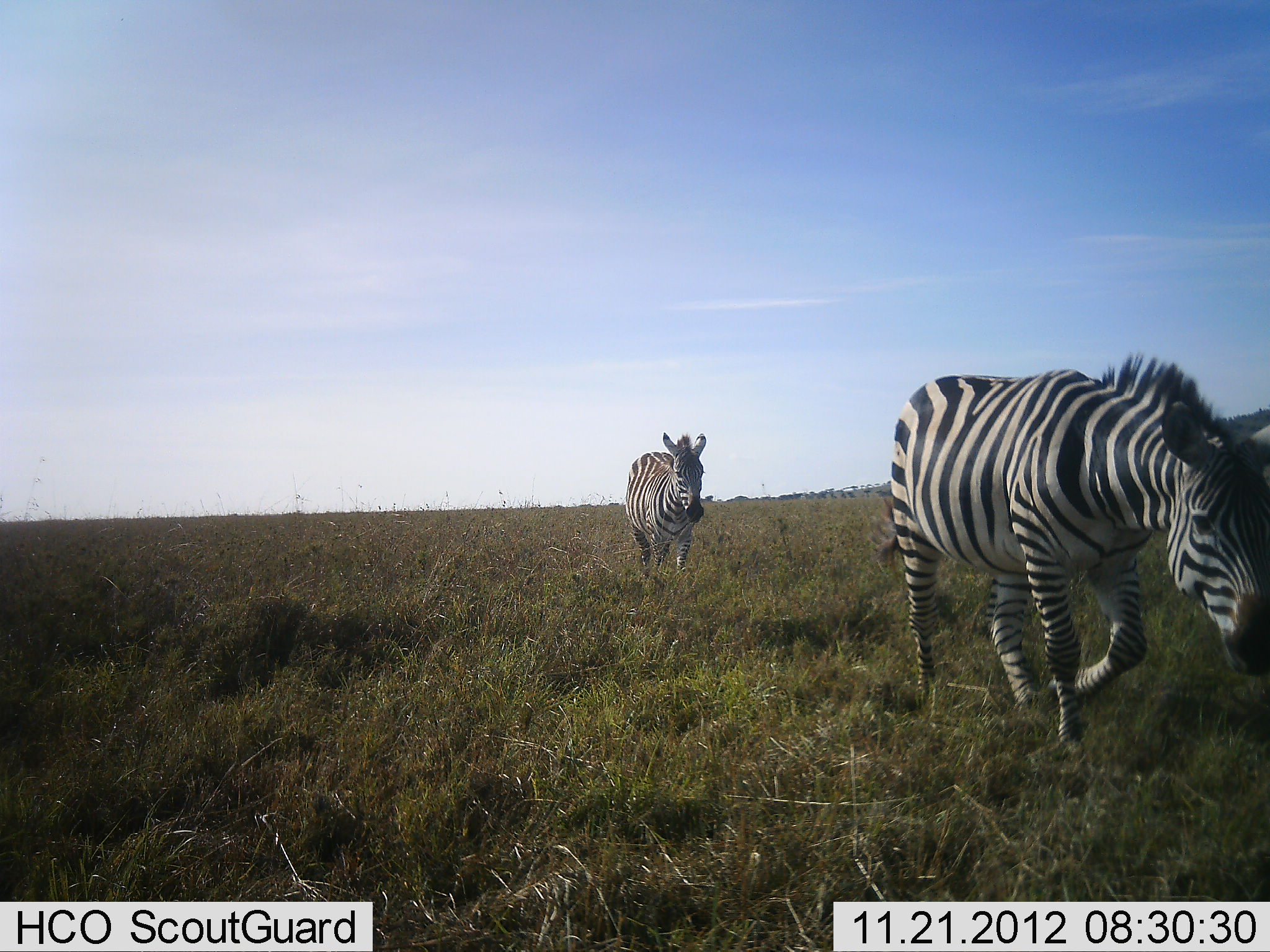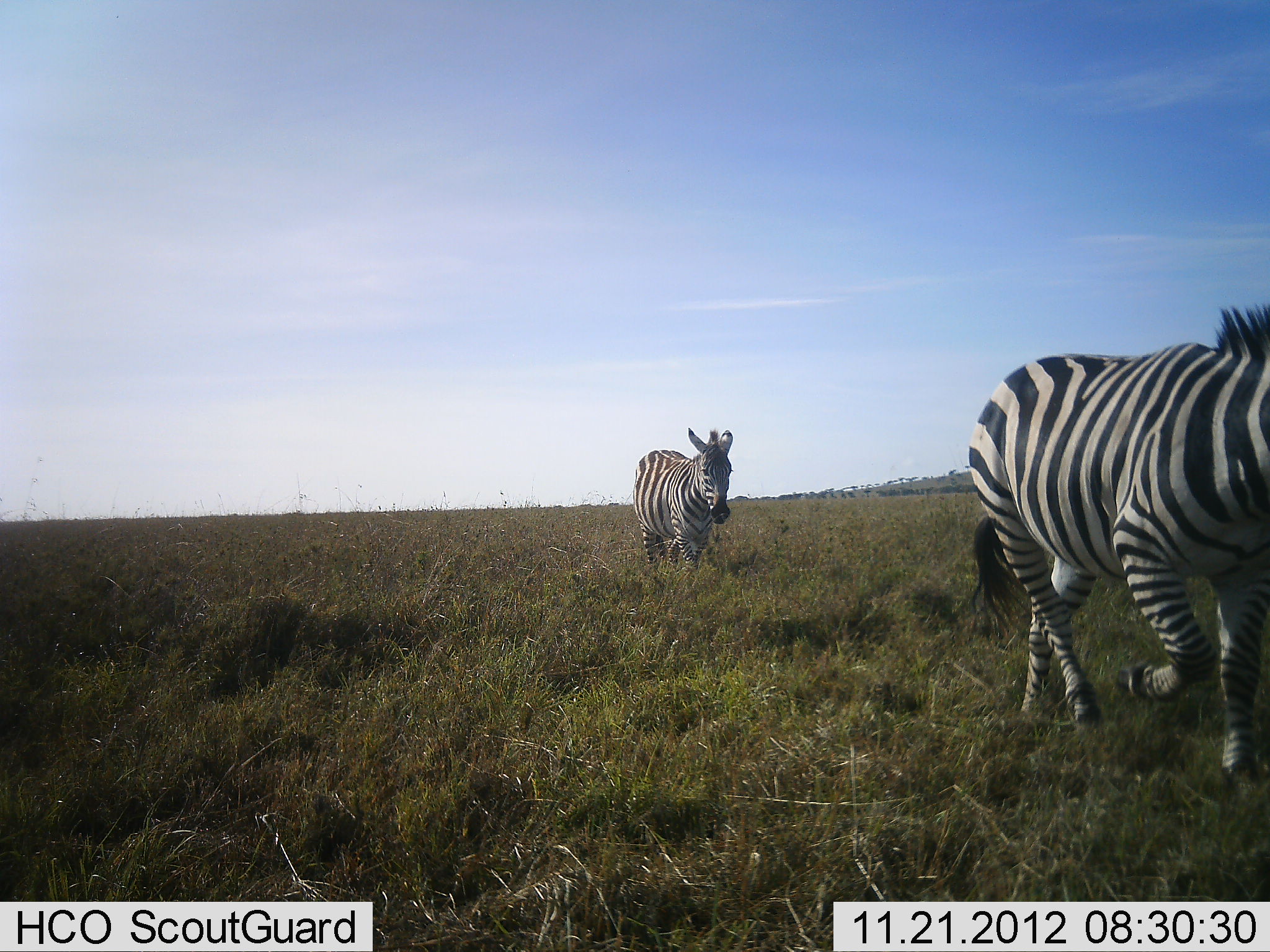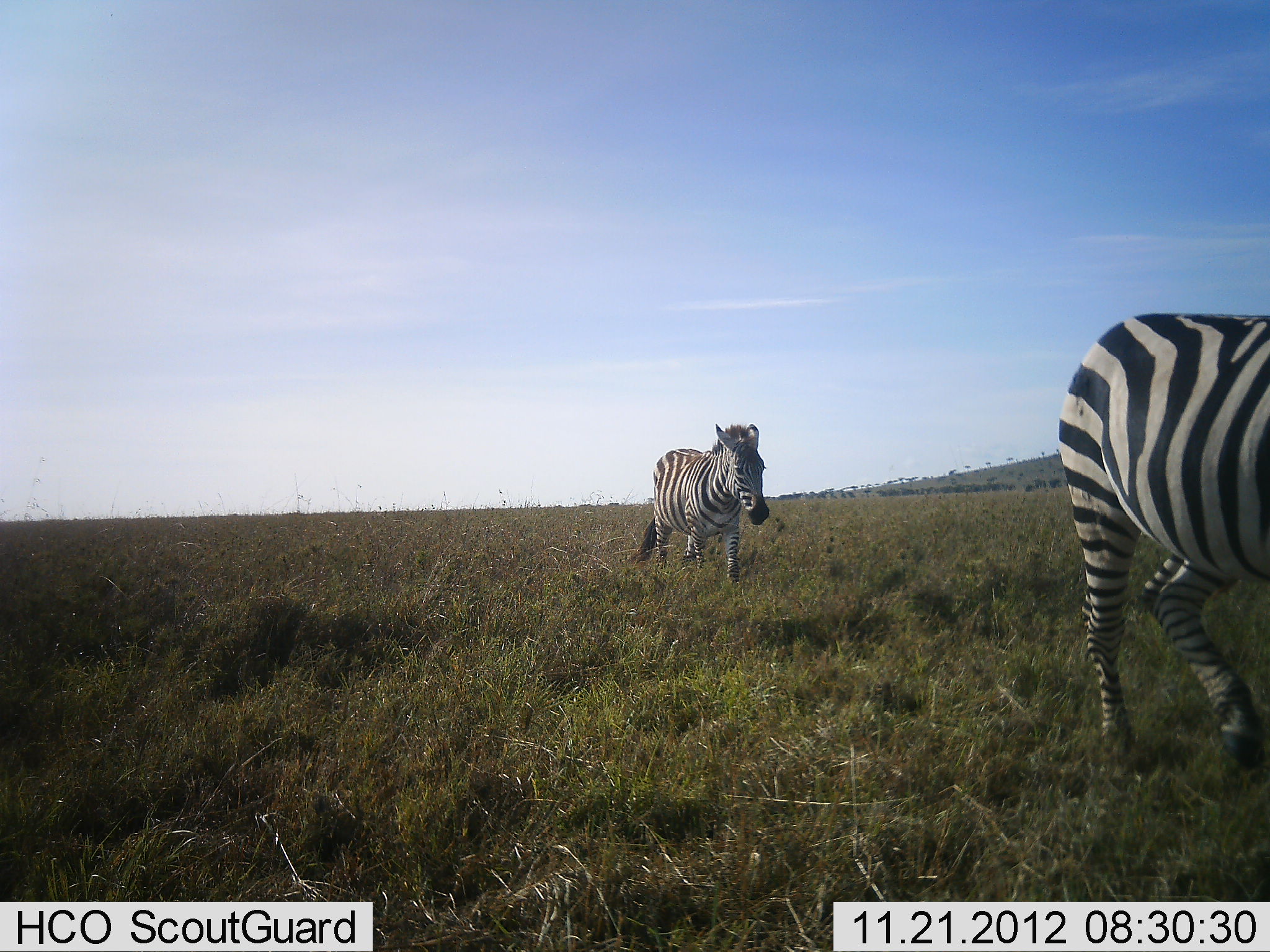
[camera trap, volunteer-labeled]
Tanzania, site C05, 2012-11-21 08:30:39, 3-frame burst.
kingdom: Animalia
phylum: Chordata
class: Mammalia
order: Perissodactyla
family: Equidae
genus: Equus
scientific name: Equus quagga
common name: plains zebra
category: zebra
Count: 2.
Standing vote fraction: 0%.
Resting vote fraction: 0%.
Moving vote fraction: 100%.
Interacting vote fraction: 0%.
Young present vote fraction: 0%.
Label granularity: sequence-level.